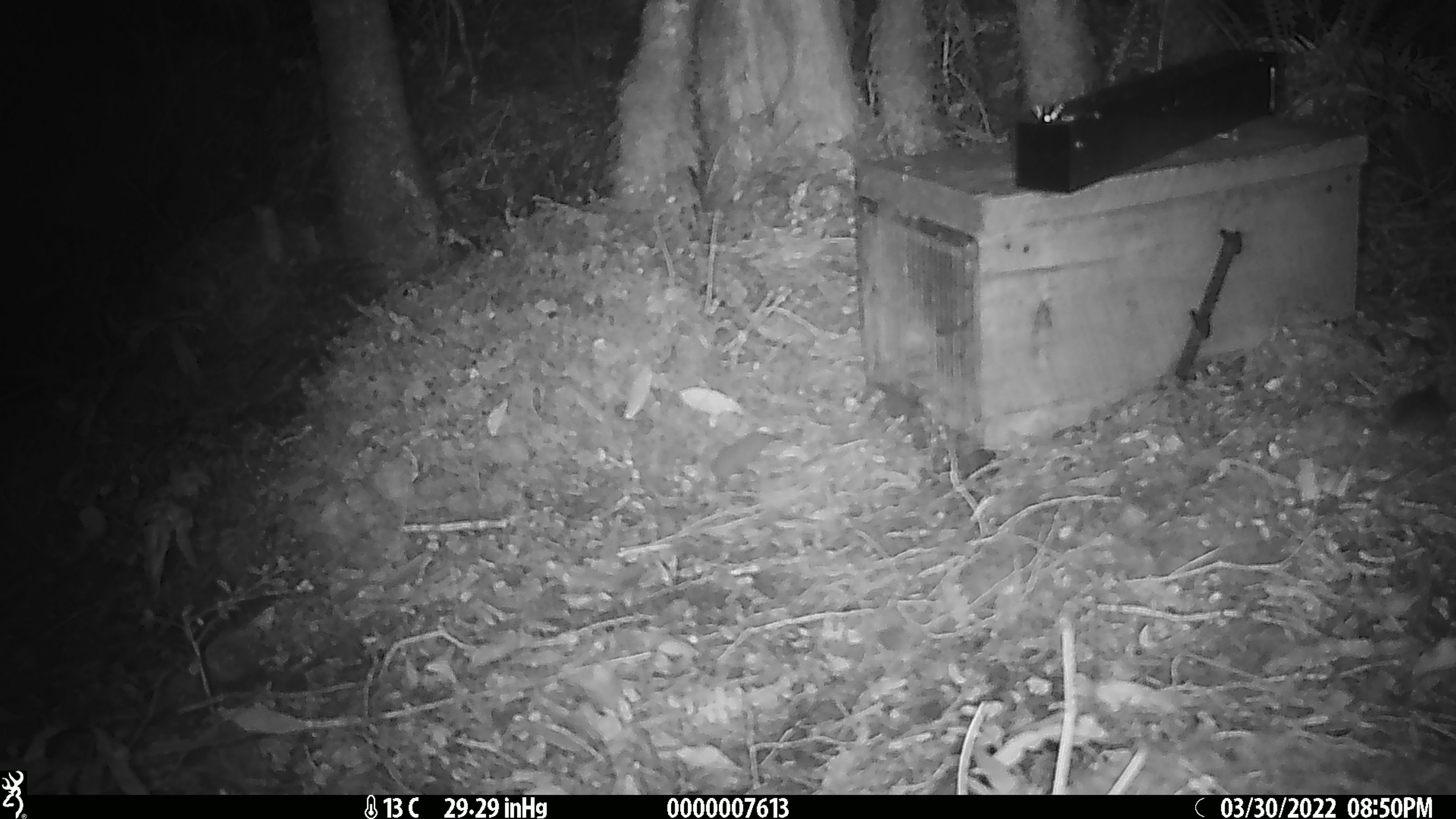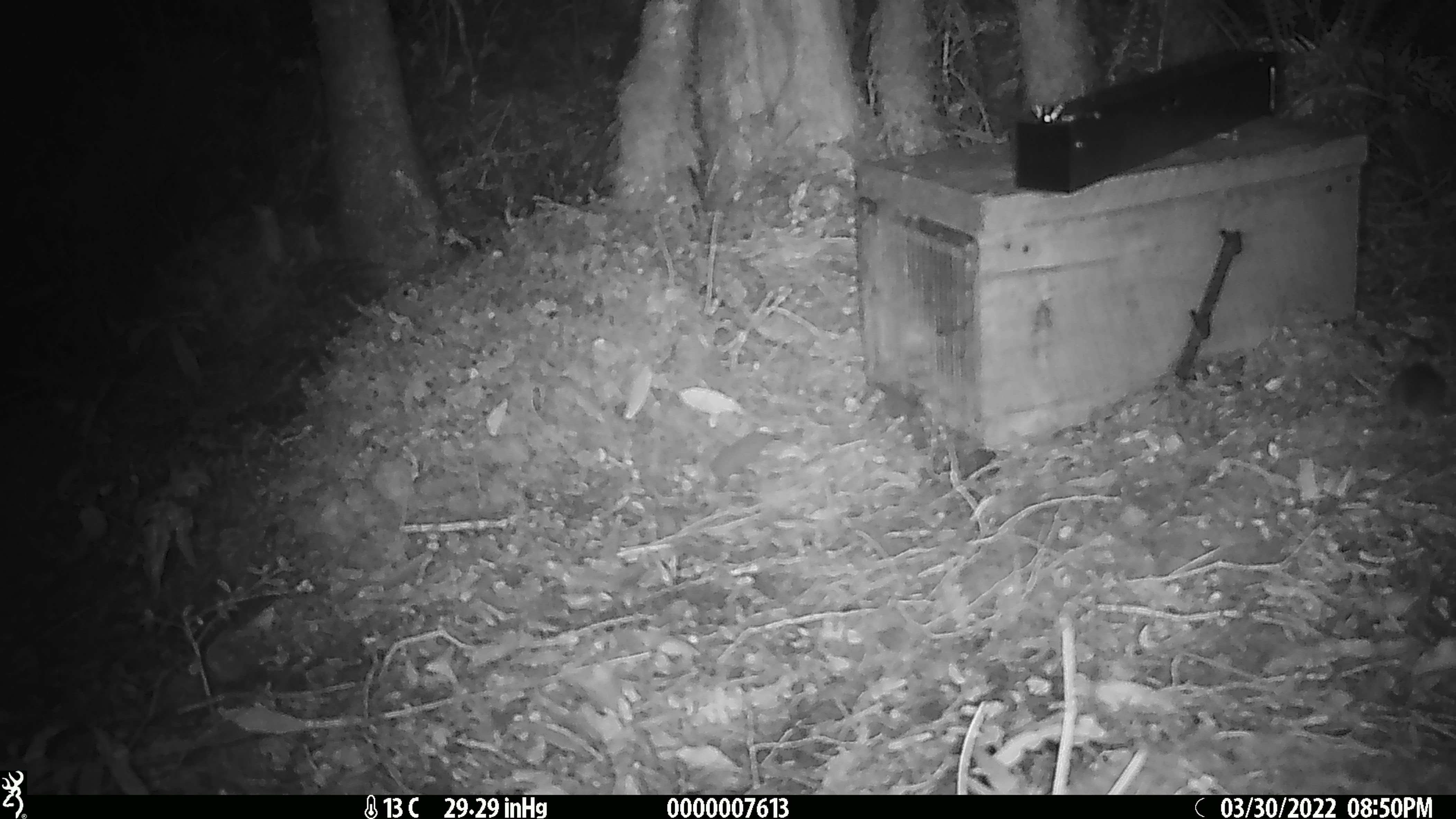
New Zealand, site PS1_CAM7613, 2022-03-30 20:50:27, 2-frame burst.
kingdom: Animalia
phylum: Chordata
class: Mammalia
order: Rodentia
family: Muridae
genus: Mus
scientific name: Mus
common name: mouse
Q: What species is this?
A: Mouse (Mus).